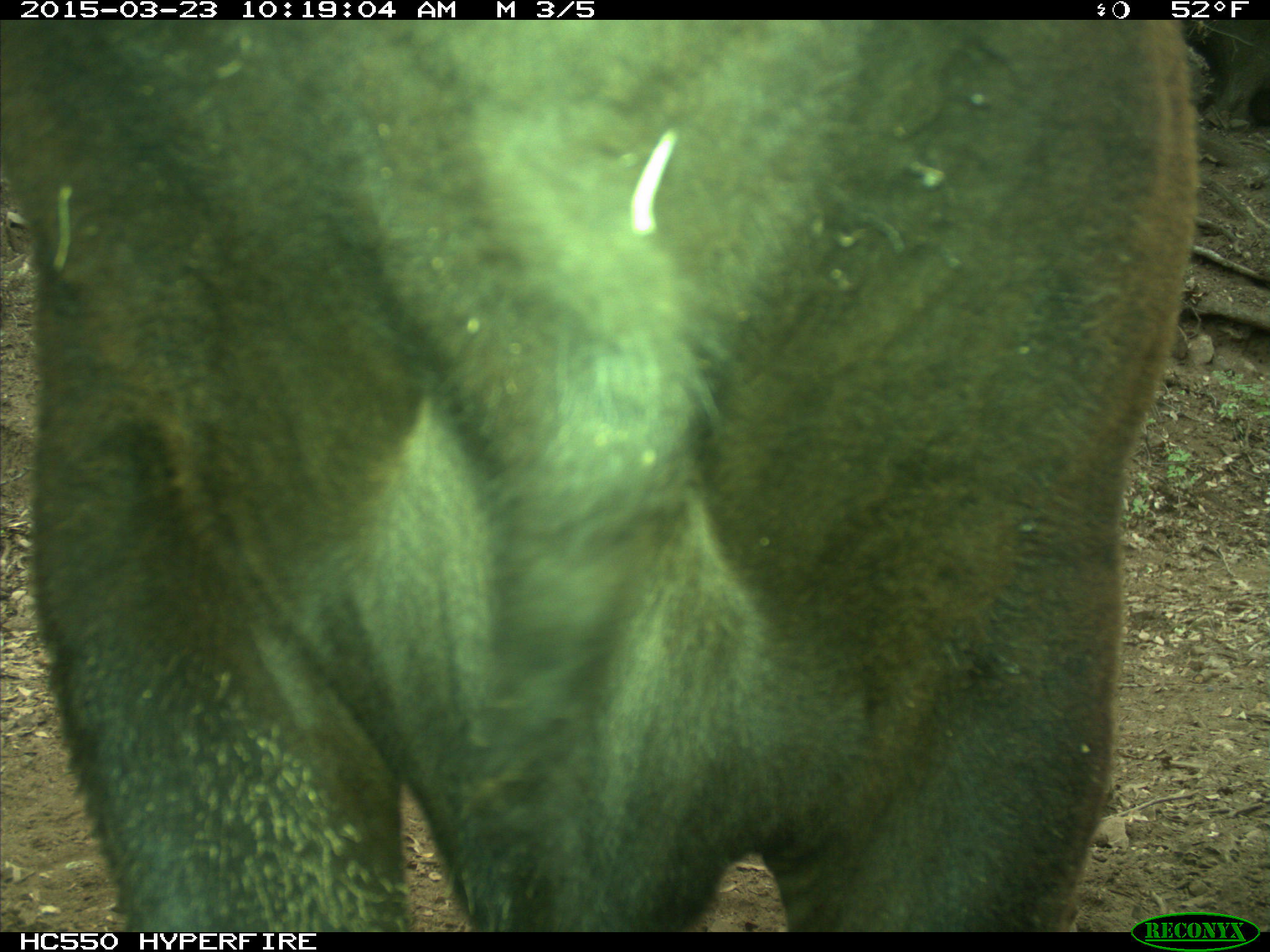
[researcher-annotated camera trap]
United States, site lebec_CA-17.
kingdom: Animalia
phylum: Chordata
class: Mammalia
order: Artiodactyla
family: Bovidae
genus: Bos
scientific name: Bos taurus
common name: domestic cow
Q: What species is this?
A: Bos taurus (domestic cow).